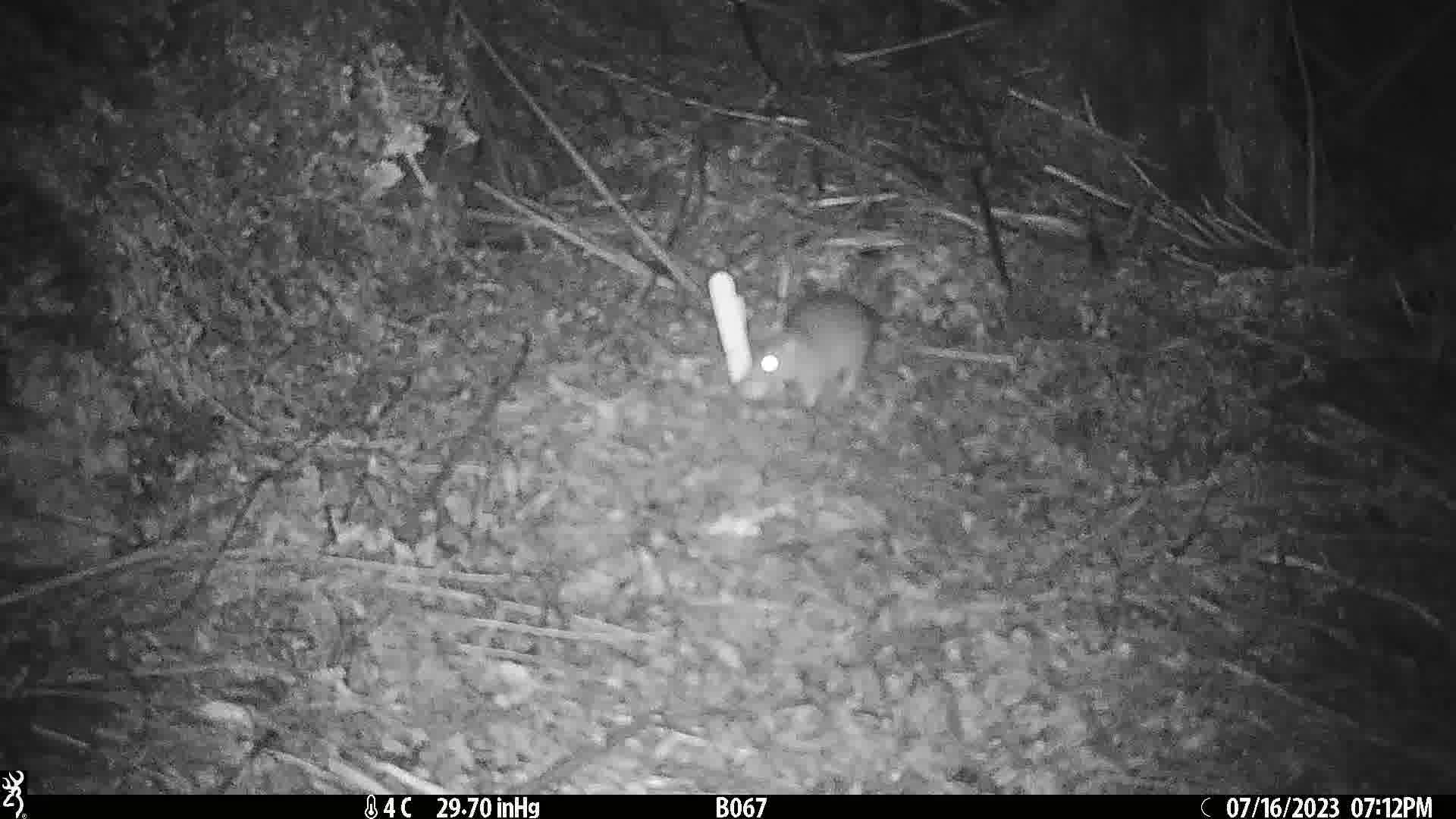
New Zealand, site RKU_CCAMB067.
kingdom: Animalia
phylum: Chordata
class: Mammalia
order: Rodentia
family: Muridae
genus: Rattus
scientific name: Rattus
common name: rat